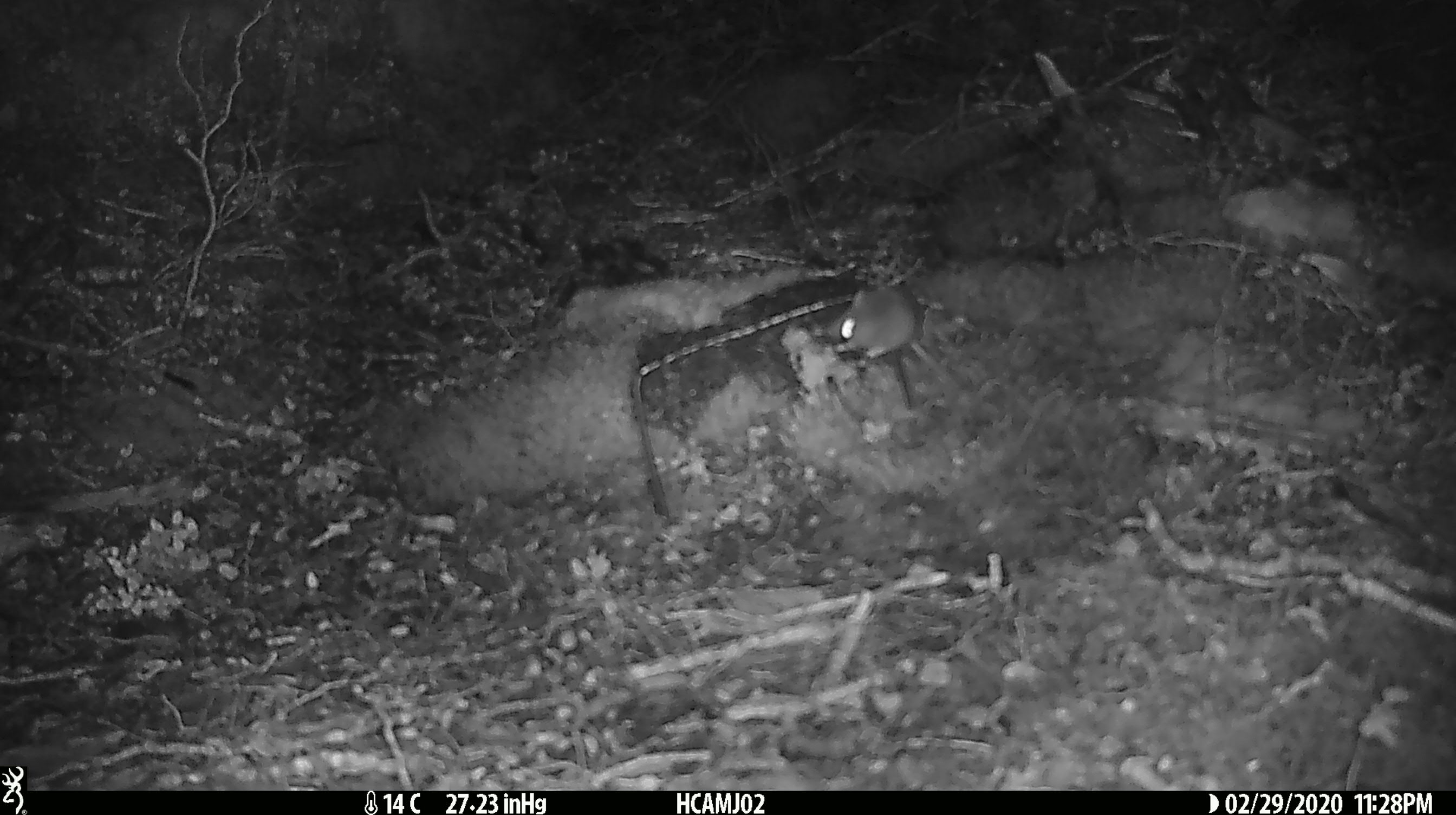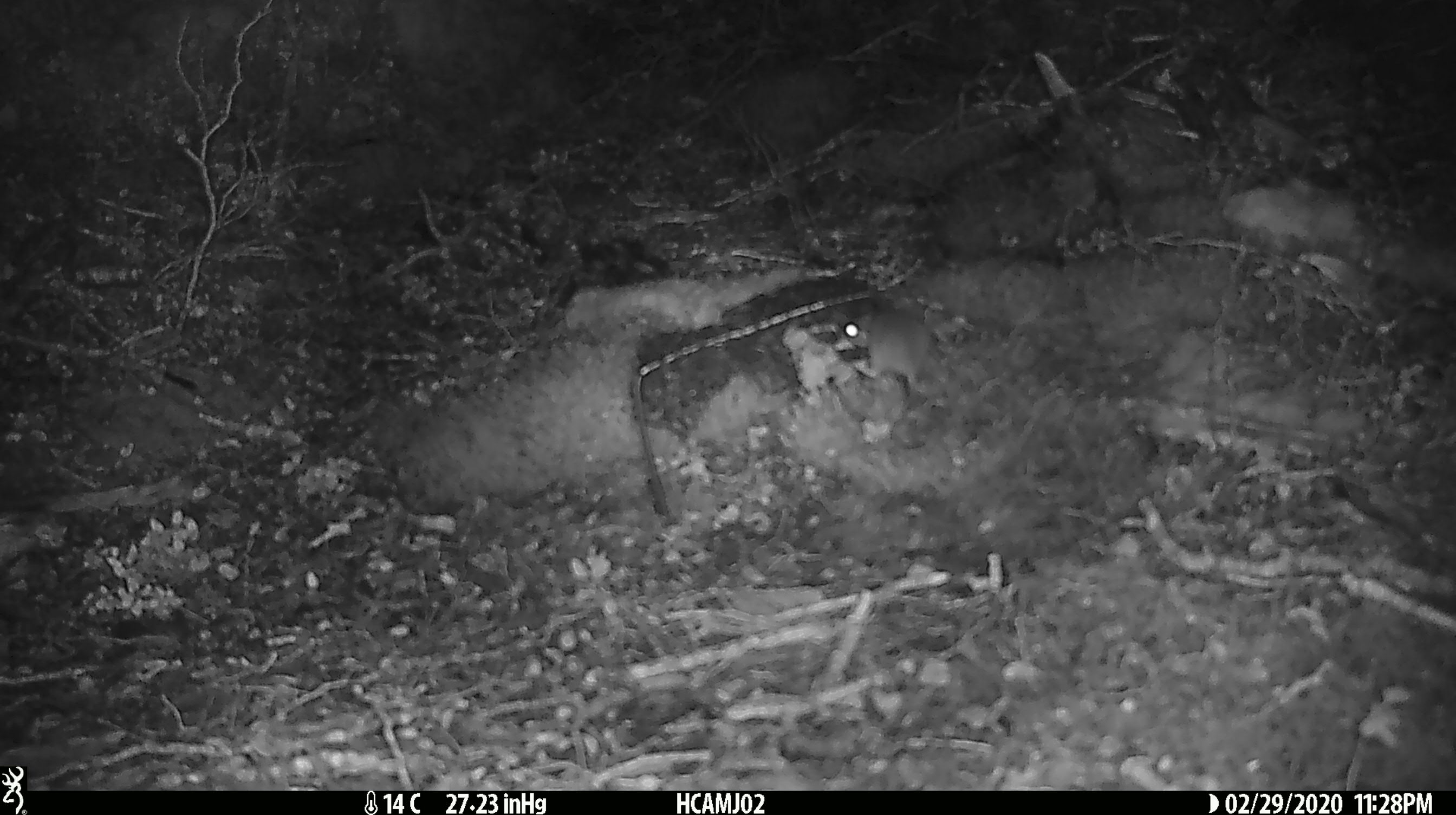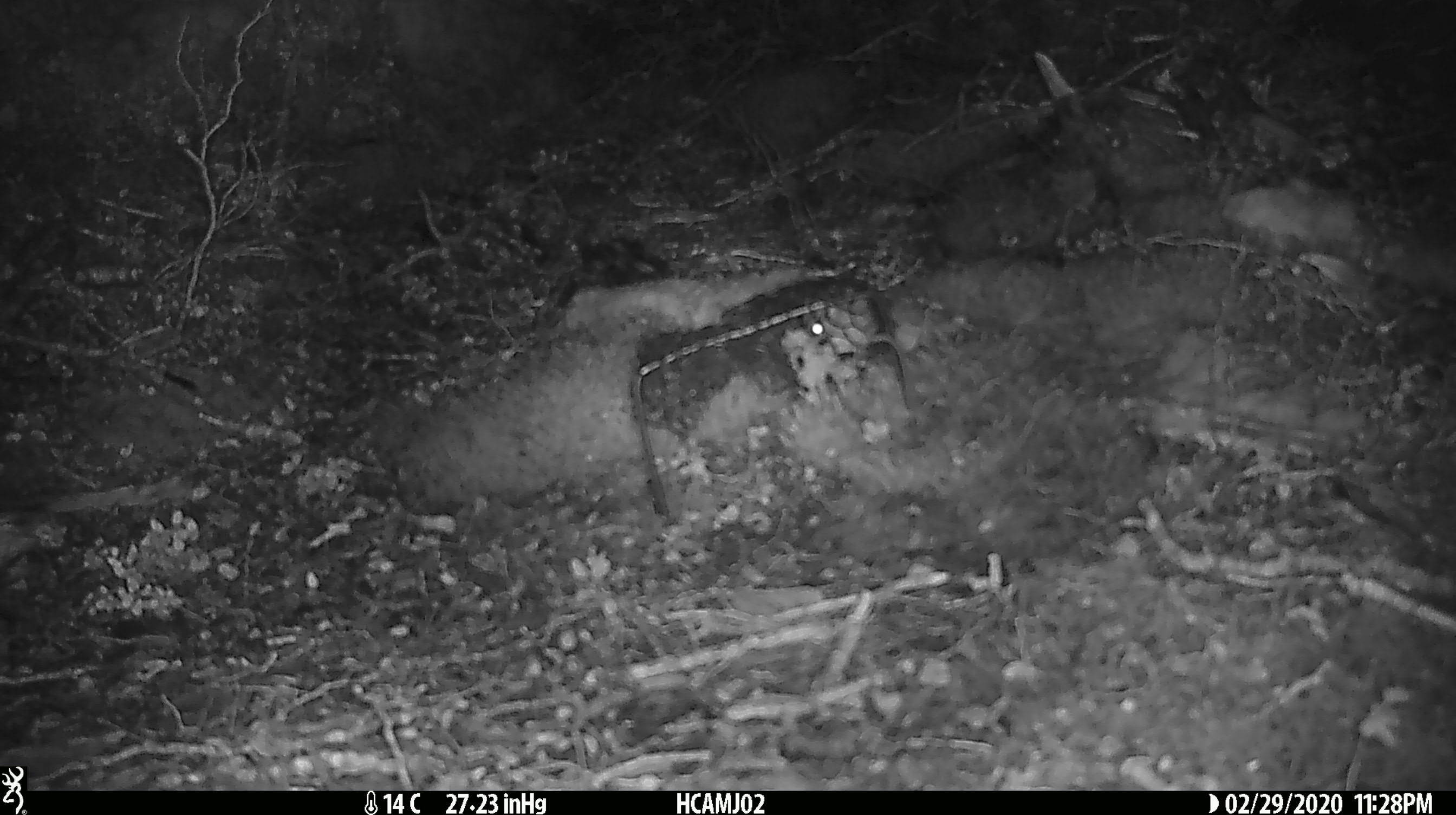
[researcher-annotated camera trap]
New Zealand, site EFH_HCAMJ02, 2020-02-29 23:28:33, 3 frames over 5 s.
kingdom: Animalia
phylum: Chordata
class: Mammalia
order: Rodentia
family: Muridae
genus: Mus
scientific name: Mus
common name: mouse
Mouse (Mus).